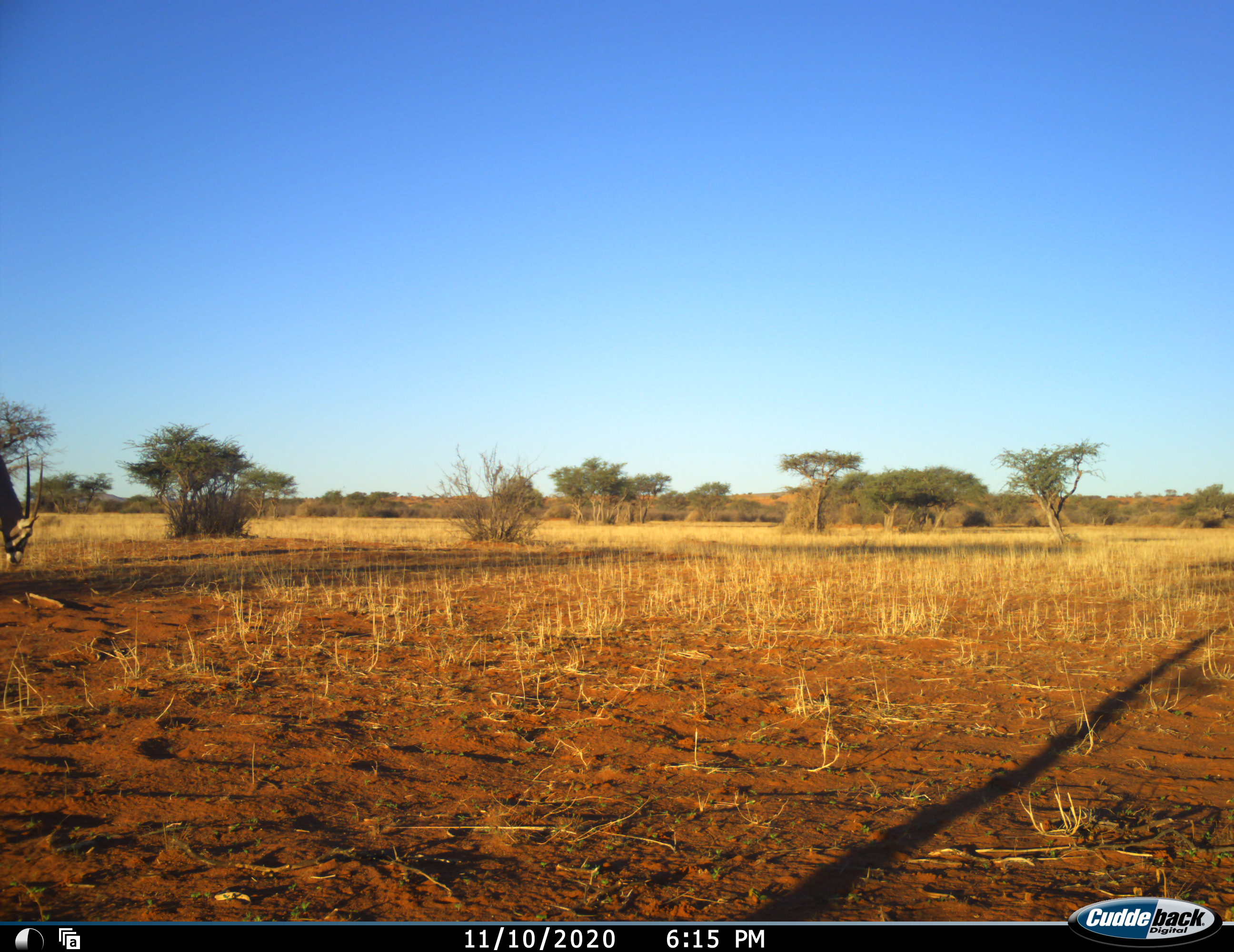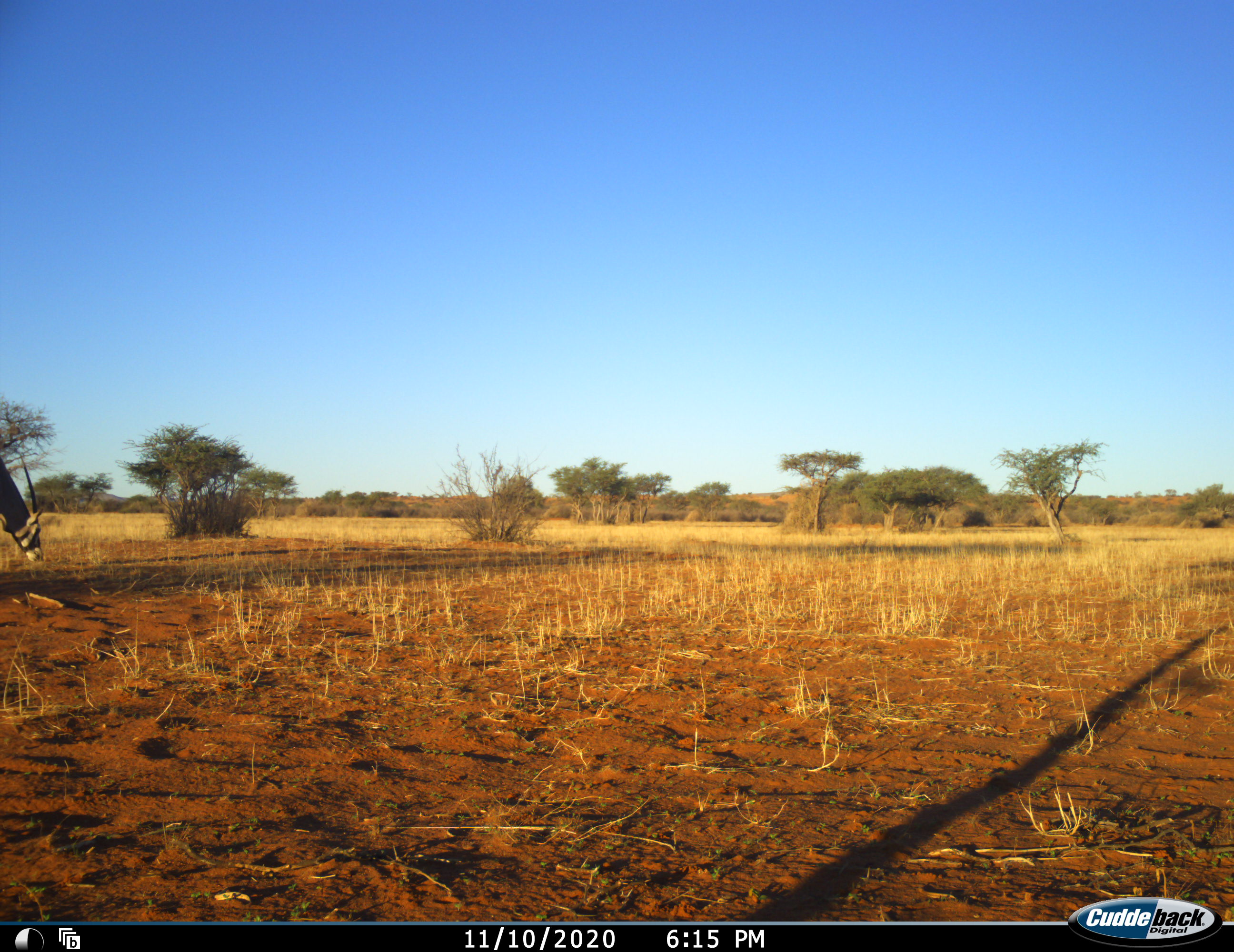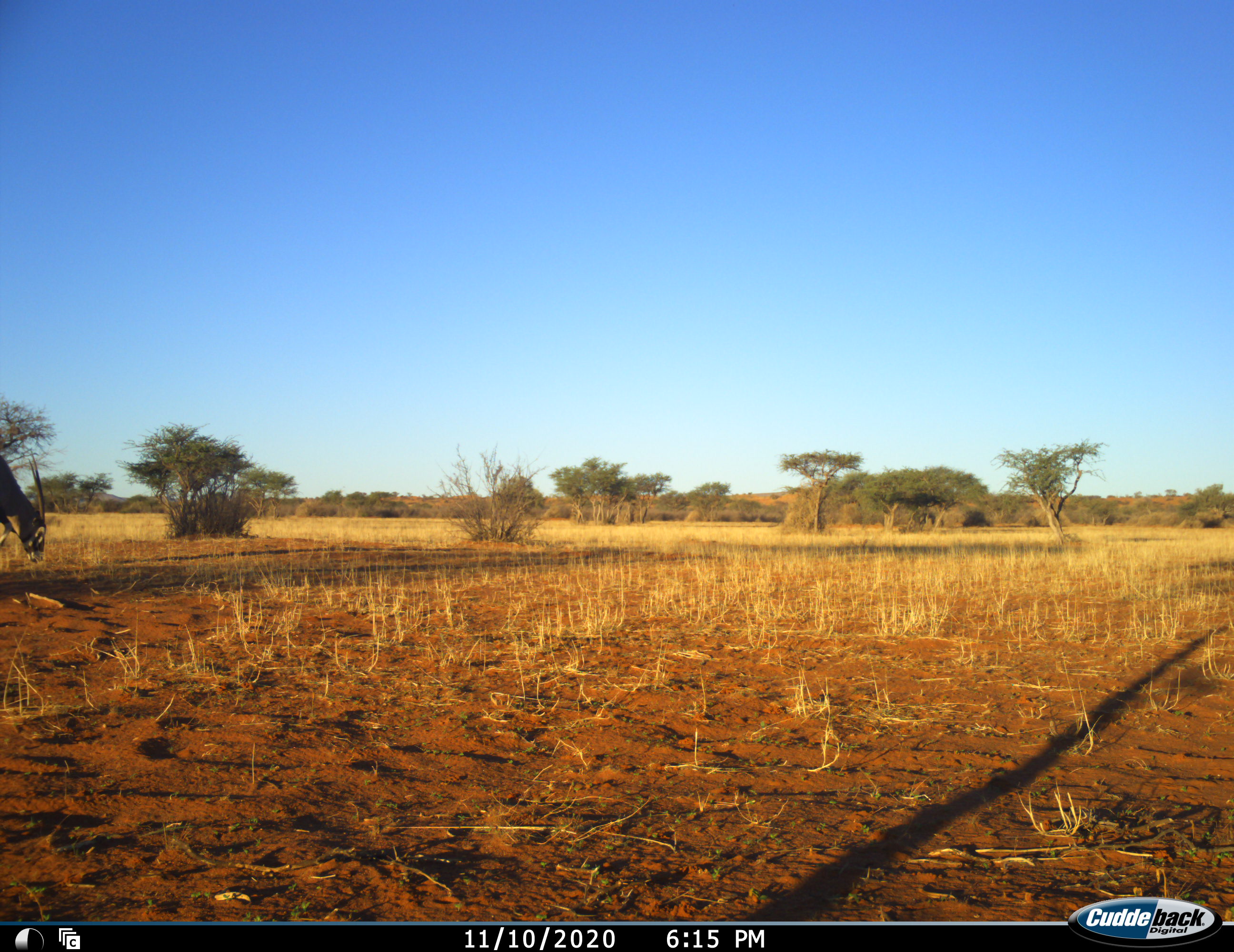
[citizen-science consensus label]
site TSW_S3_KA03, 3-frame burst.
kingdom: Animalia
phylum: Chordata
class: Mammalia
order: Artiodactyla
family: Bovidae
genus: Oryx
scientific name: Oryx gazella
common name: gemsbok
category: oryx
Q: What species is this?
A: Oryx (gemsbok) (Oryx gazella).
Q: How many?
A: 1.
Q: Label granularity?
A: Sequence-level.